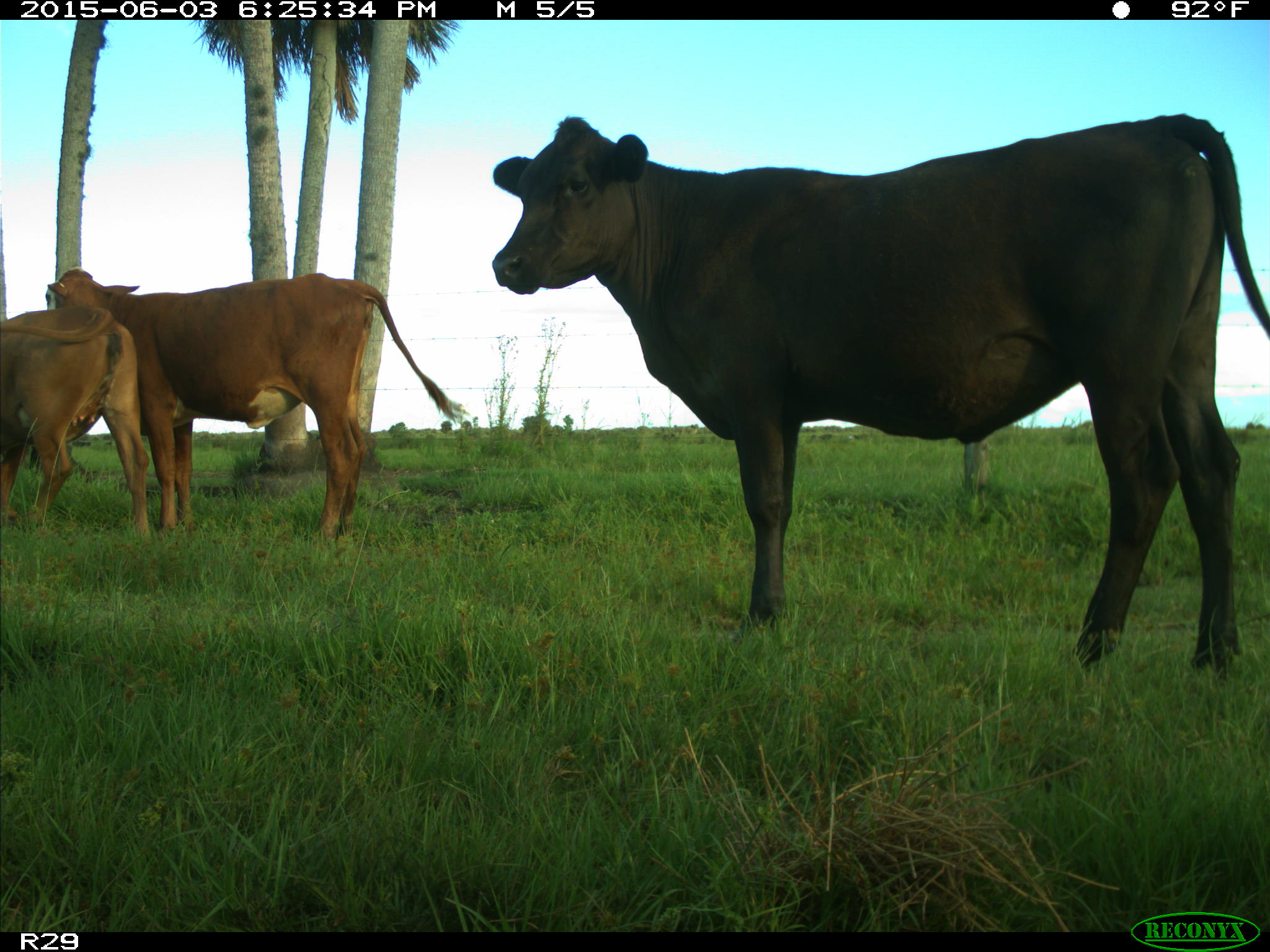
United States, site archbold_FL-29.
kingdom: Animalia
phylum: Chordata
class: Mammalia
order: Artiodactyla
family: Bovidae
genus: Bos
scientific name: Bos taurus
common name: domestic cow